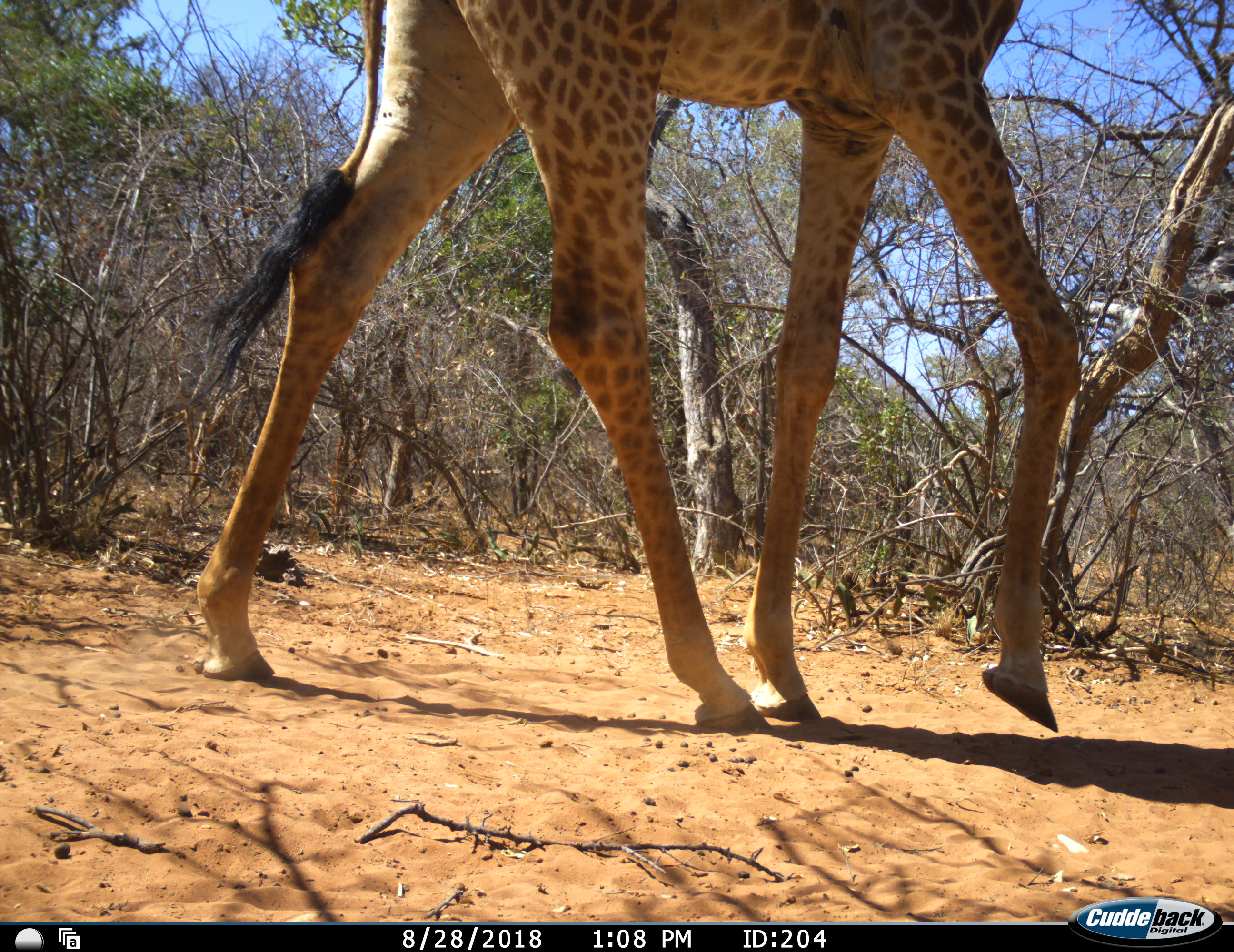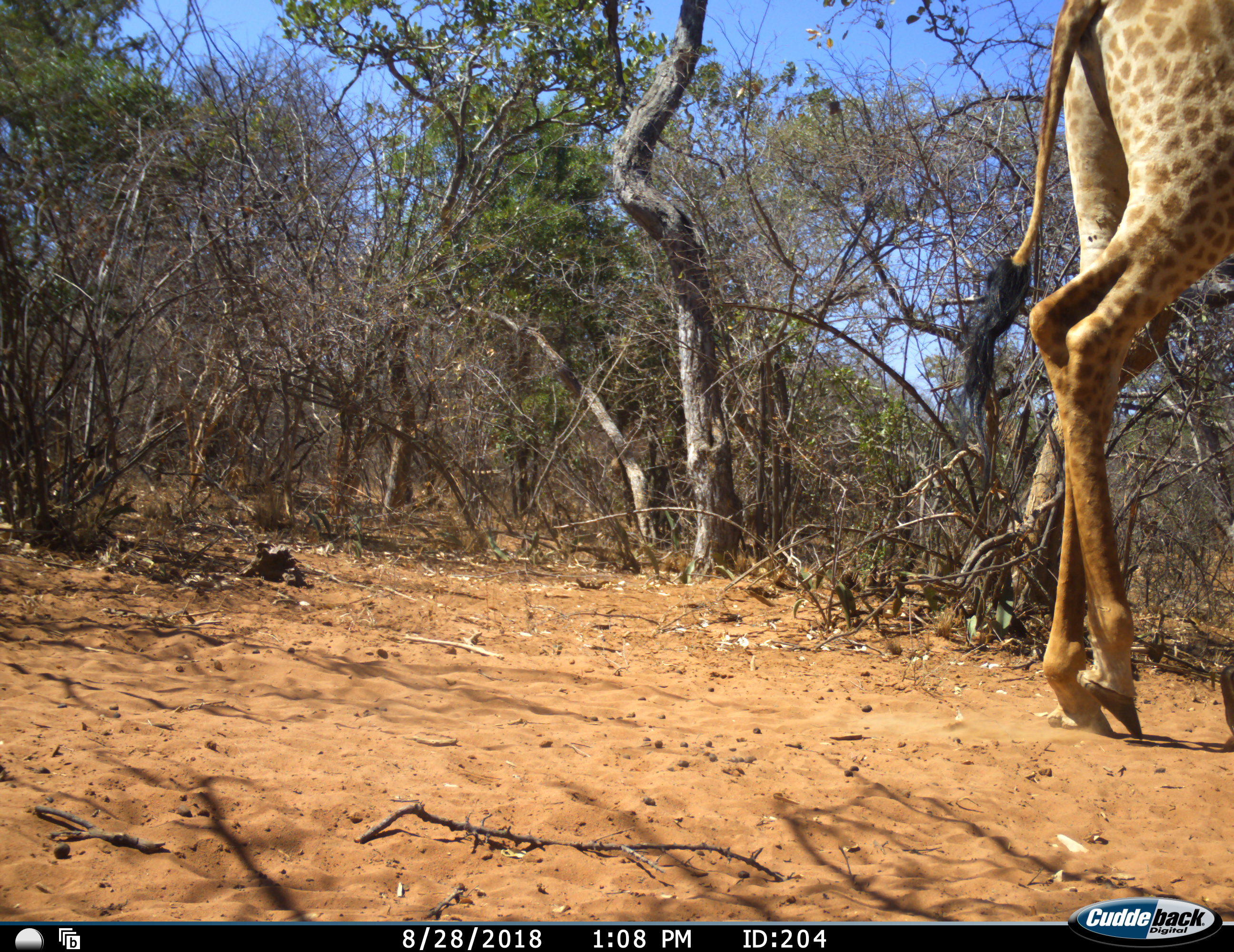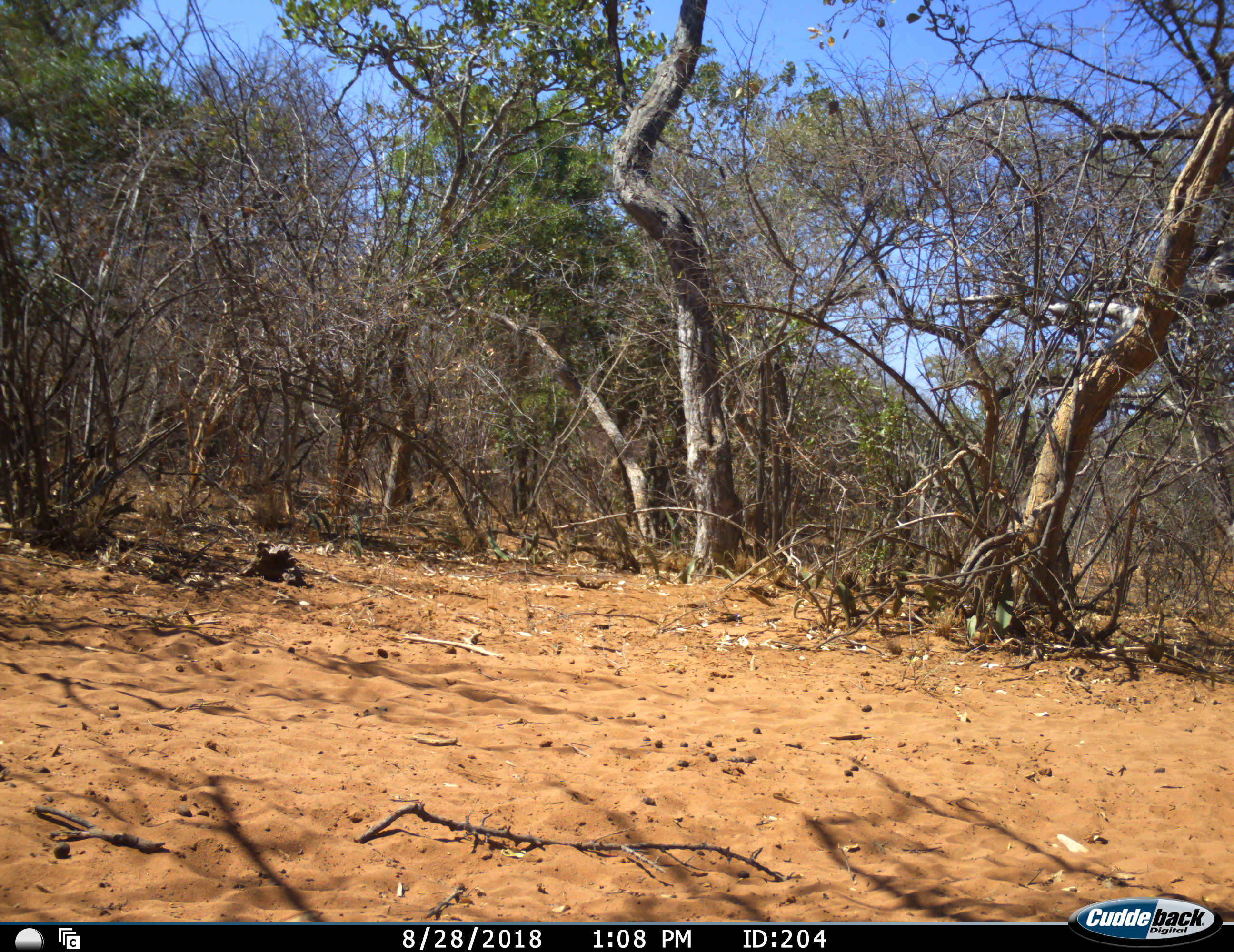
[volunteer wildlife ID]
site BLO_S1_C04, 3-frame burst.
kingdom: Animalia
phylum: Chordata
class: Mammalia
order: Artiodactyla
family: Giraffidae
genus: Giraffa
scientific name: Giraffa camelopardalis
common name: giraffe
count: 1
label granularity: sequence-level